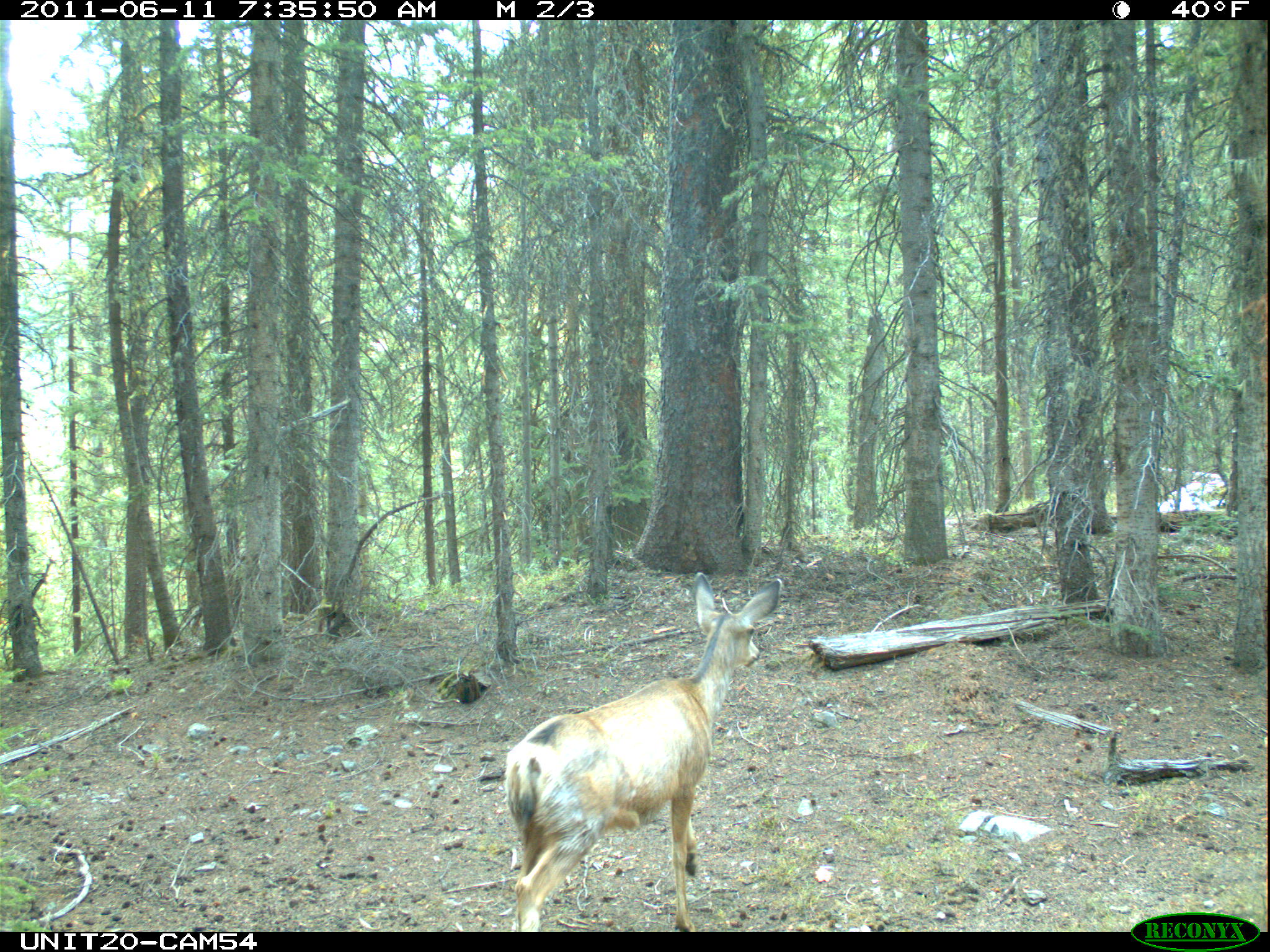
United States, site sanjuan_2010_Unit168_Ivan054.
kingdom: Animalia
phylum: Chordata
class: Mammalia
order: Artiodactyla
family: Cervidae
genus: Odocoileus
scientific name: Odocoileus hemionus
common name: mule deer